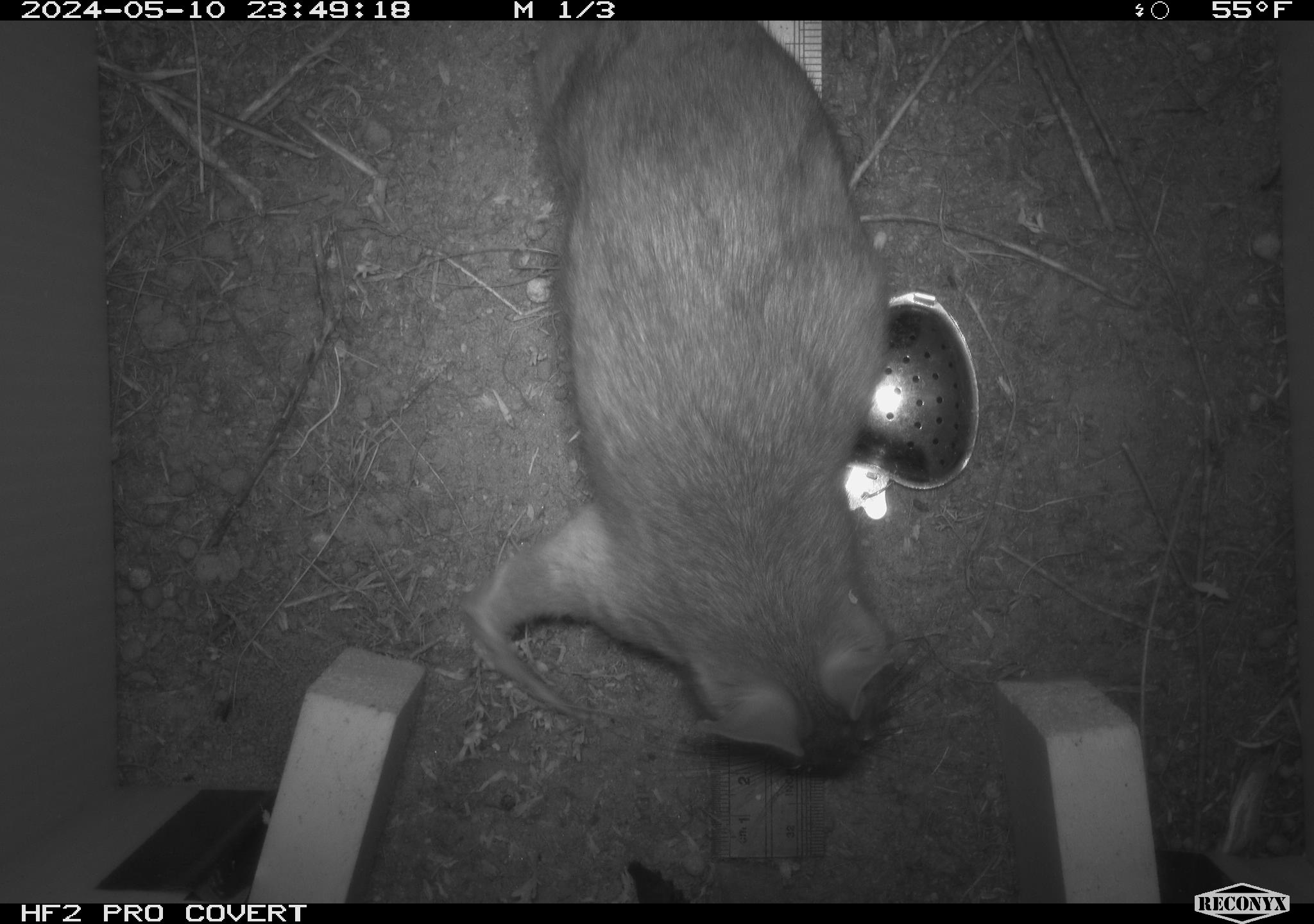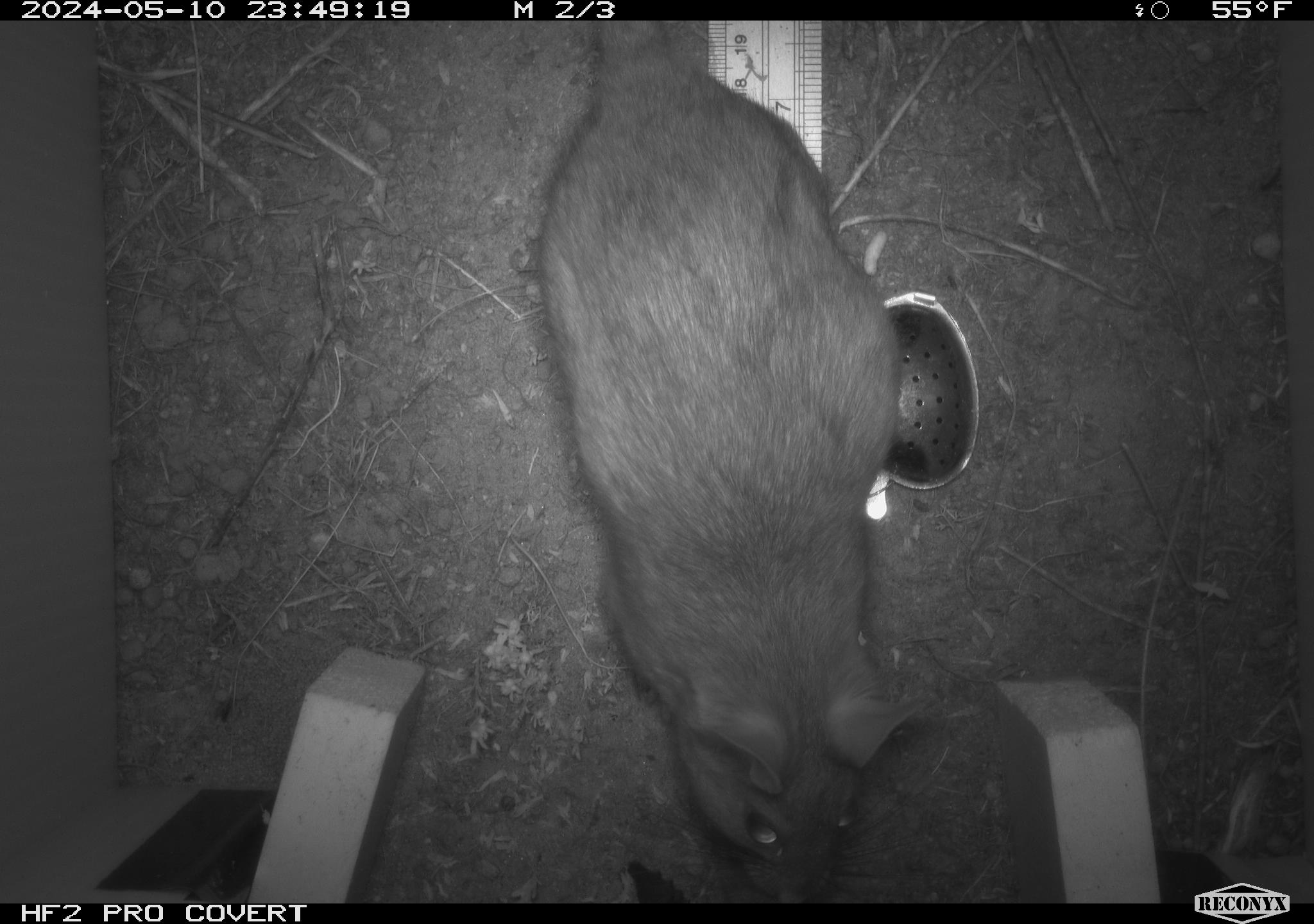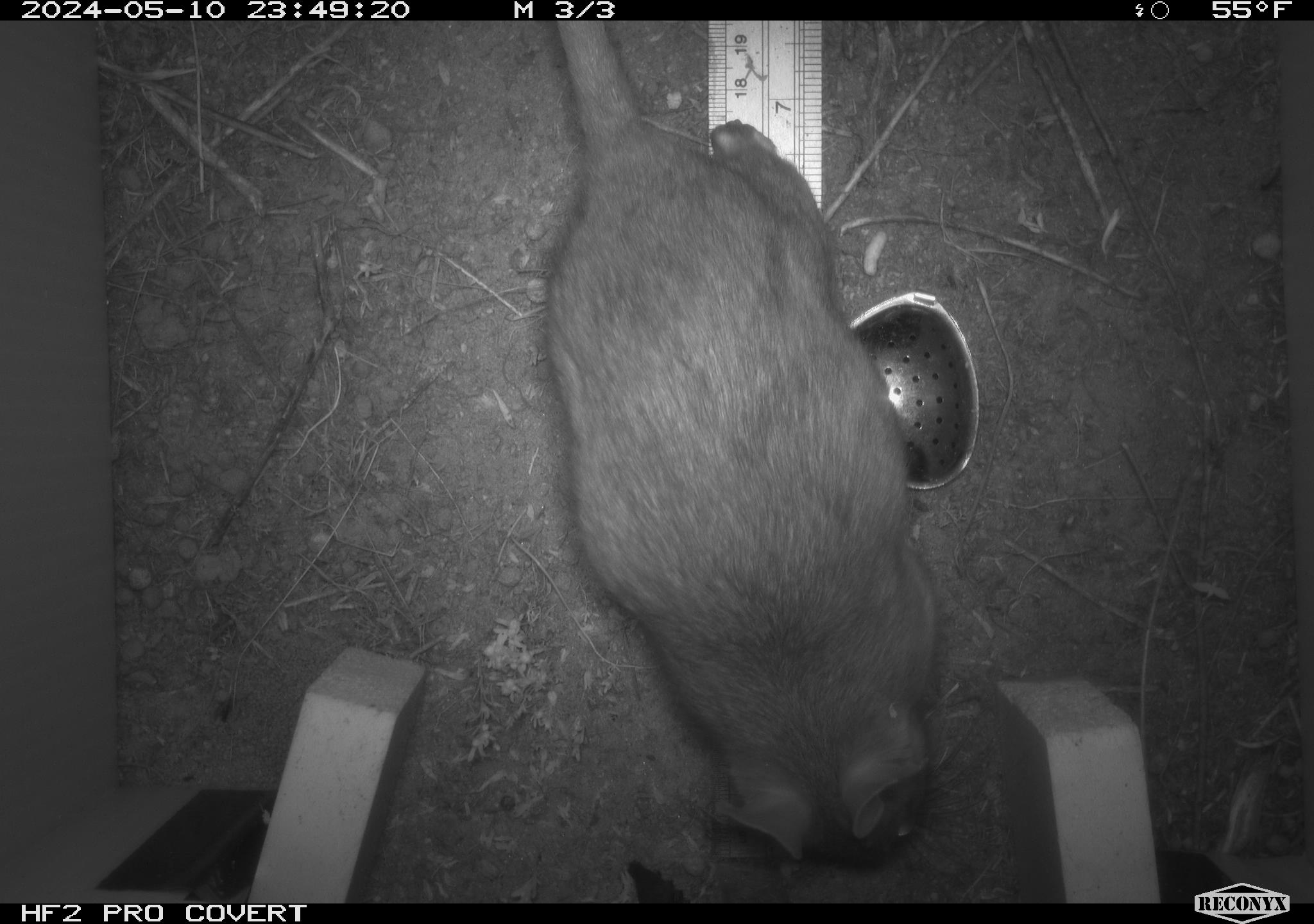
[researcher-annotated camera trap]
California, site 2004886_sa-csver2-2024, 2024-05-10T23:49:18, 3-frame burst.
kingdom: Animalia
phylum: Chordata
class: Mammalia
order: Rodentia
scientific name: Rodentia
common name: rodent